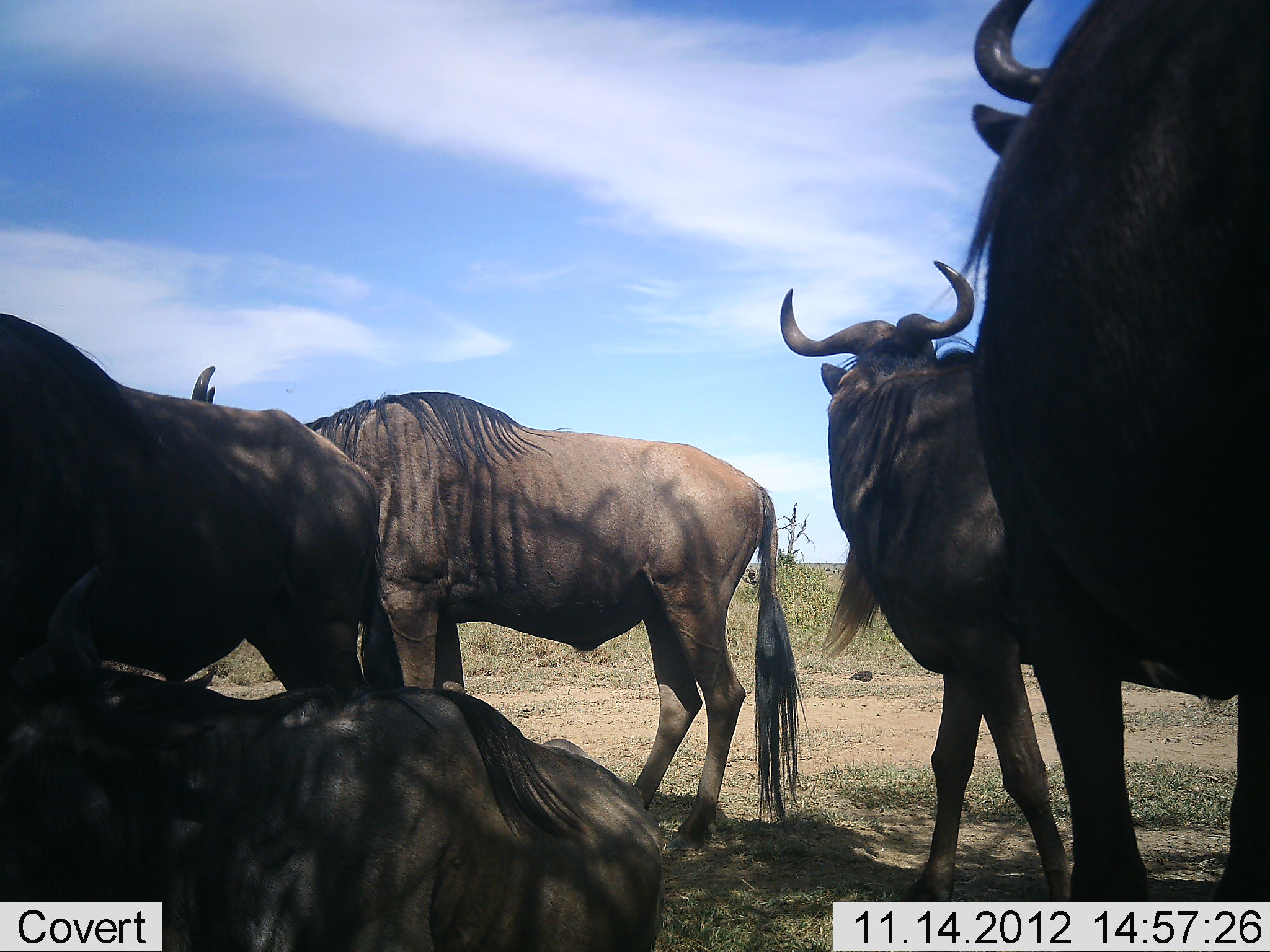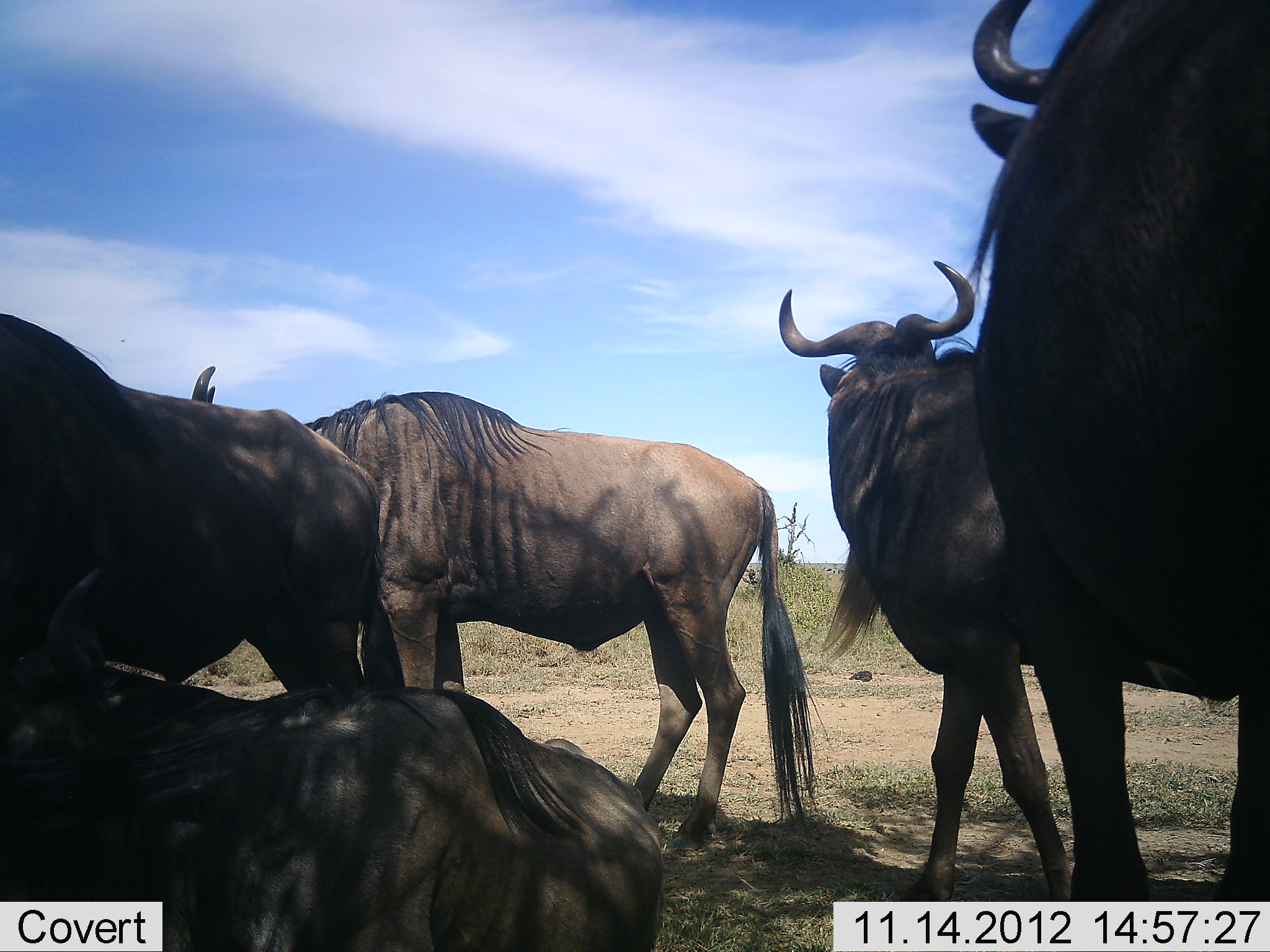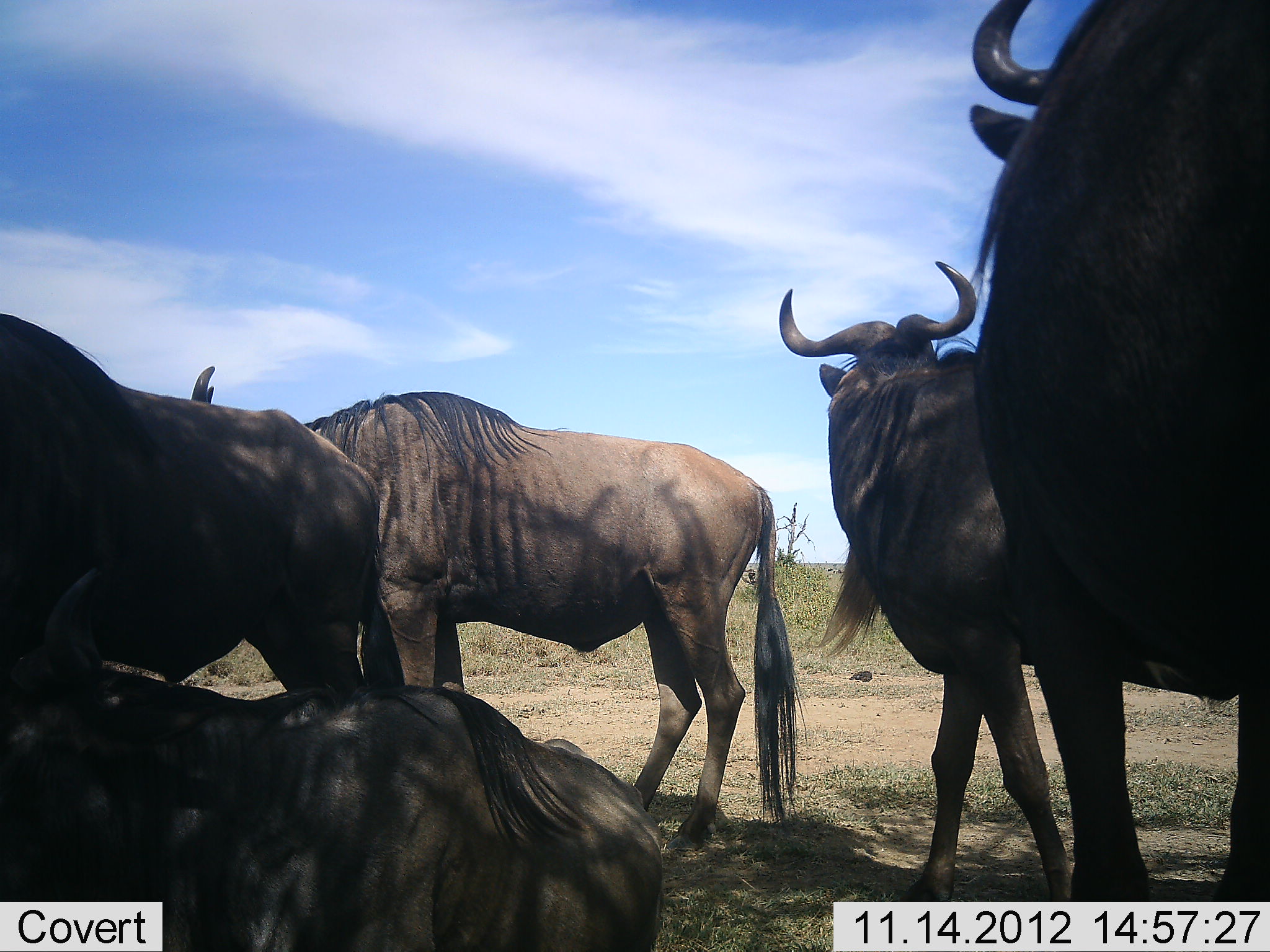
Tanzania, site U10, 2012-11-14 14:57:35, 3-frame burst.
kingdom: Animalia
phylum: Chordata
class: Mammalia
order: Artiodactyla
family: Bovidae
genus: Connochaetes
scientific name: Connochaetes taurinus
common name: blue wildebeest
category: wildebeest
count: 5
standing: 100%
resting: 90%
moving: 0%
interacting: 10%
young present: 0%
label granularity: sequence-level